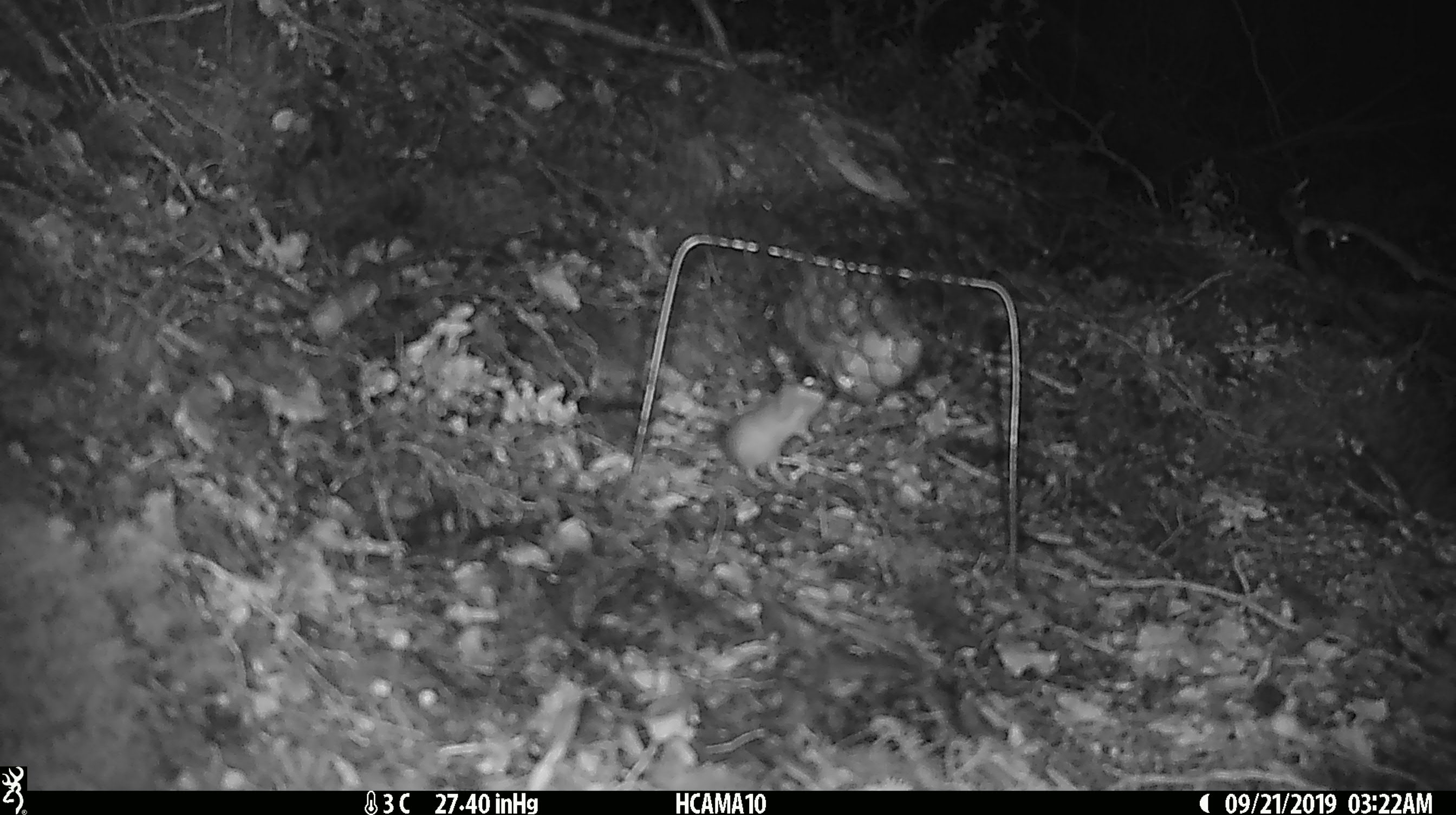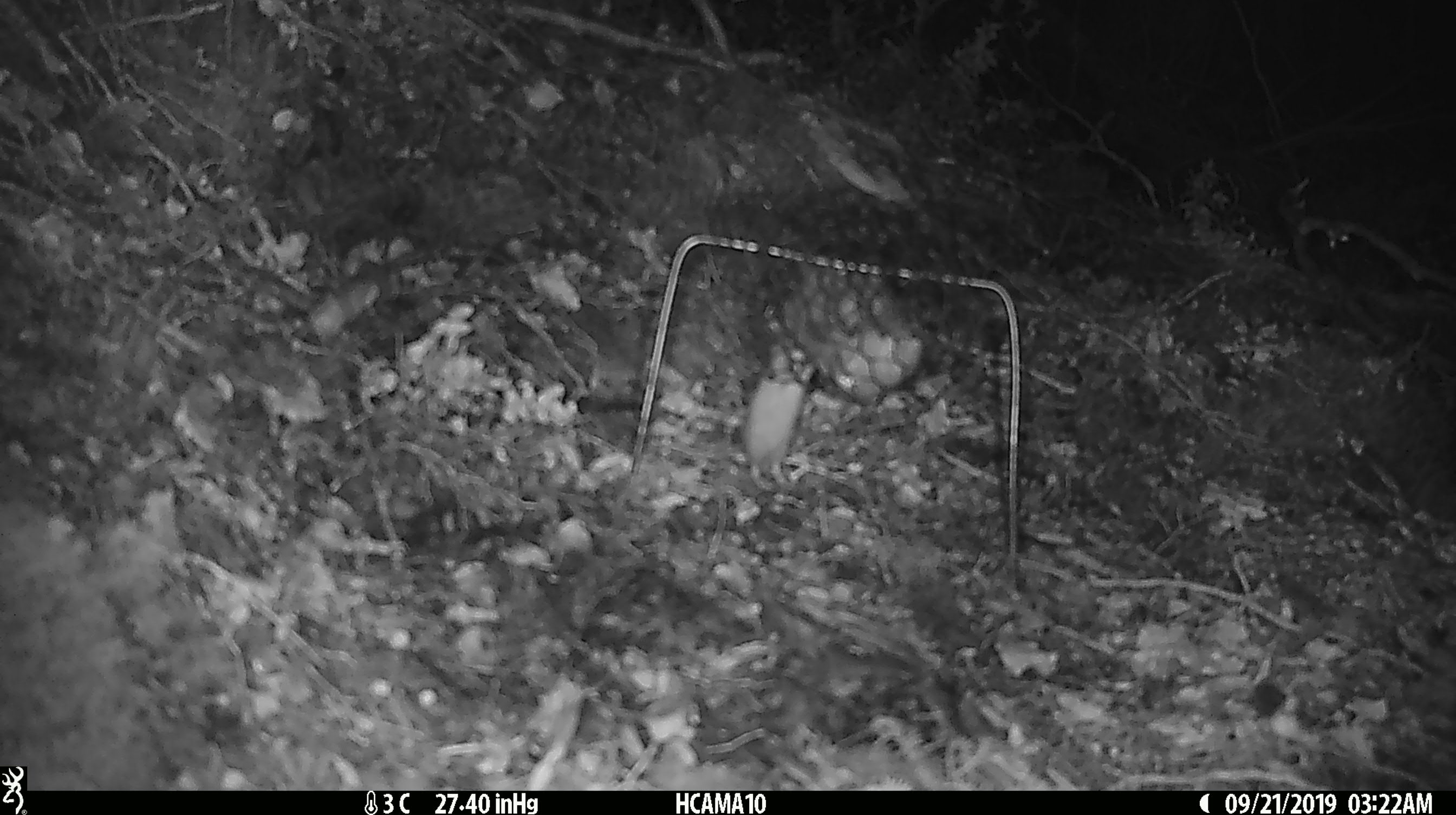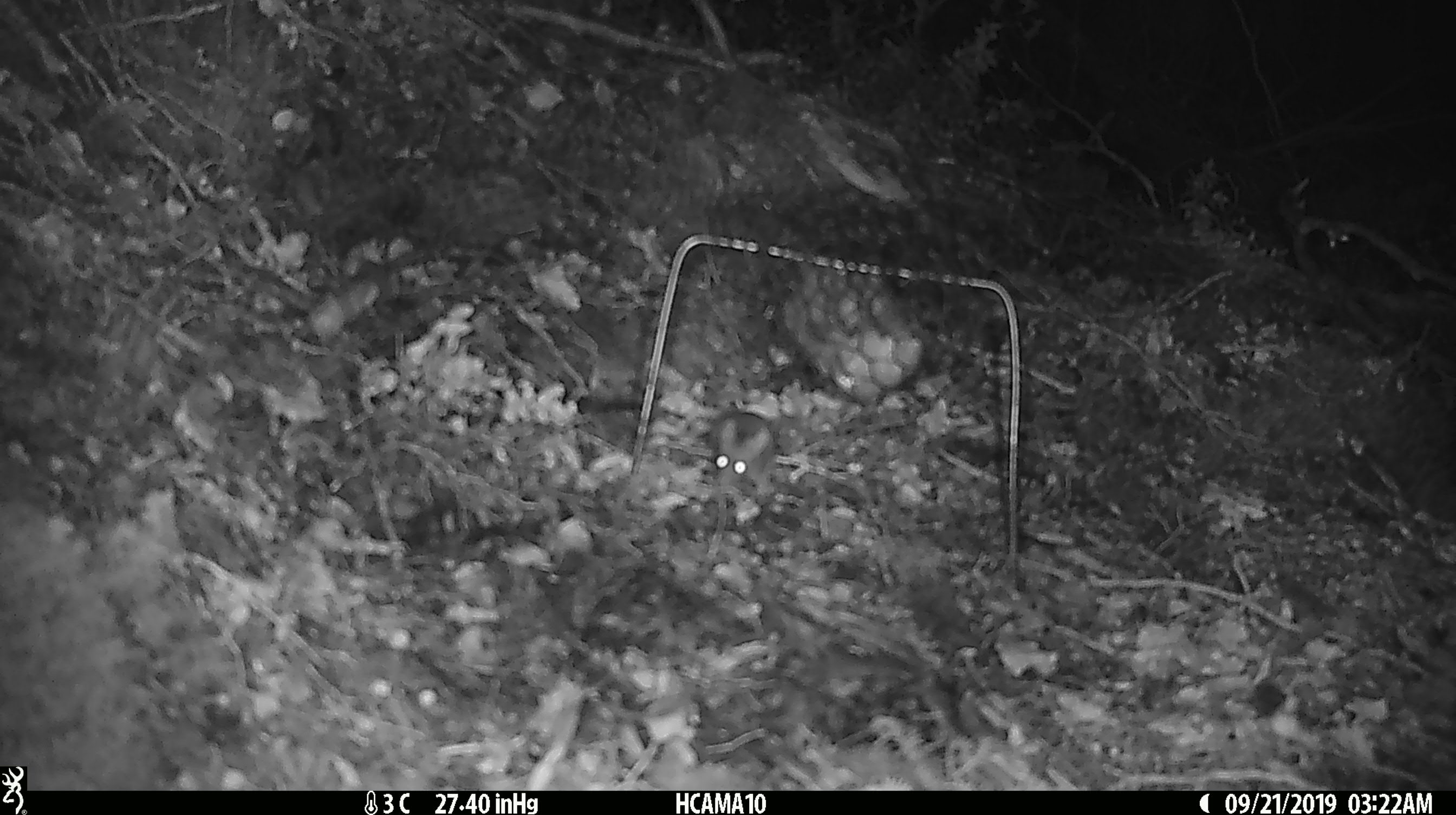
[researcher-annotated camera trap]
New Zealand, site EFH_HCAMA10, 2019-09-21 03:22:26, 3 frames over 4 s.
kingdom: Animalia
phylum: Chordata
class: Mammalia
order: Rodentia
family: Muridae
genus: Mus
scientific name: Mus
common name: mouse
Mouse (Mus).